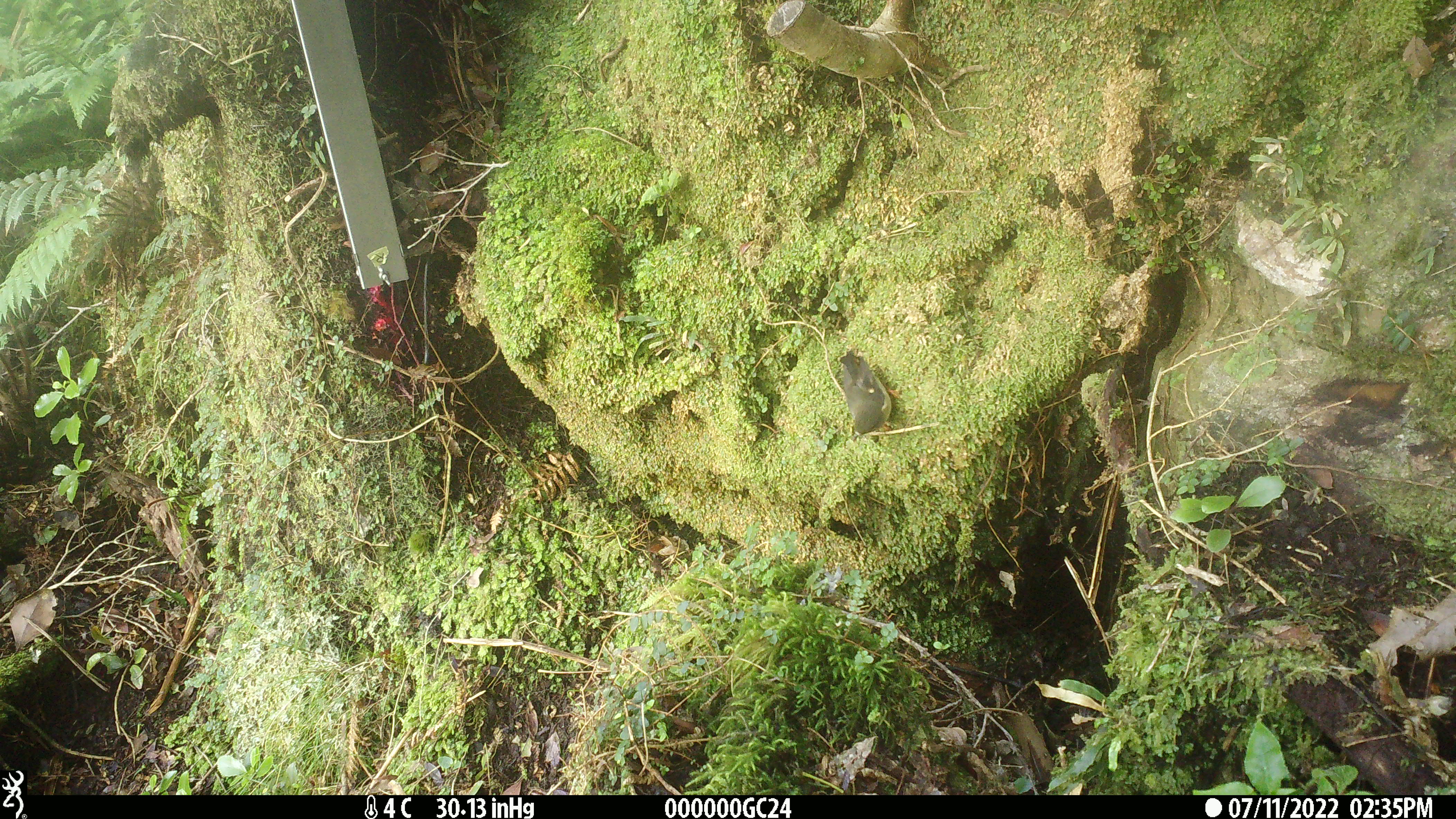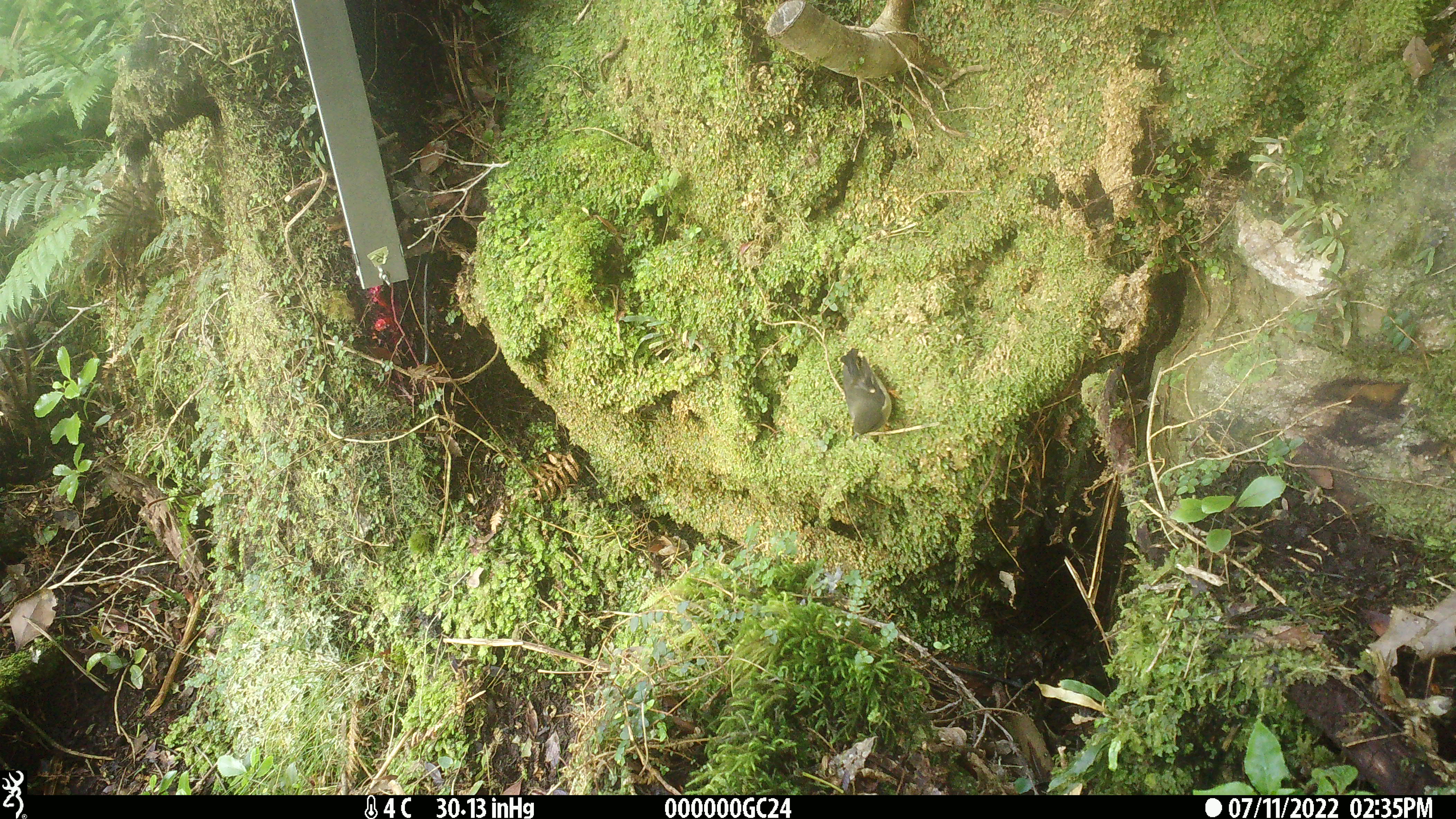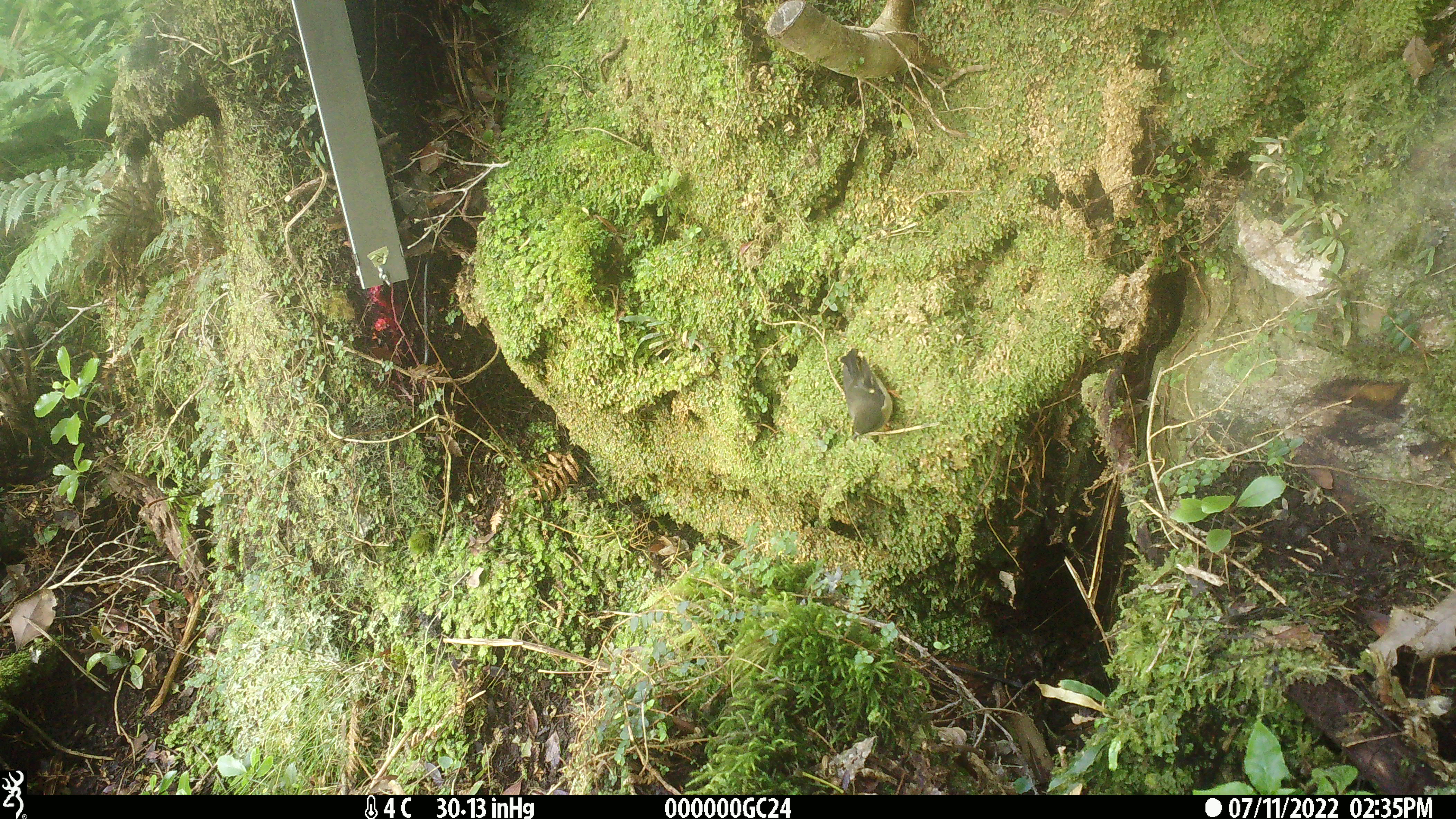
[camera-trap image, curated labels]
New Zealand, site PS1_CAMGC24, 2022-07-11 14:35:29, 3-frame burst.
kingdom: Animalia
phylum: Chordata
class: Aves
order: Passeriformes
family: Petroicidae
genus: Petroica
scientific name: Petroica australis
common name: new zealand robin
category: robin